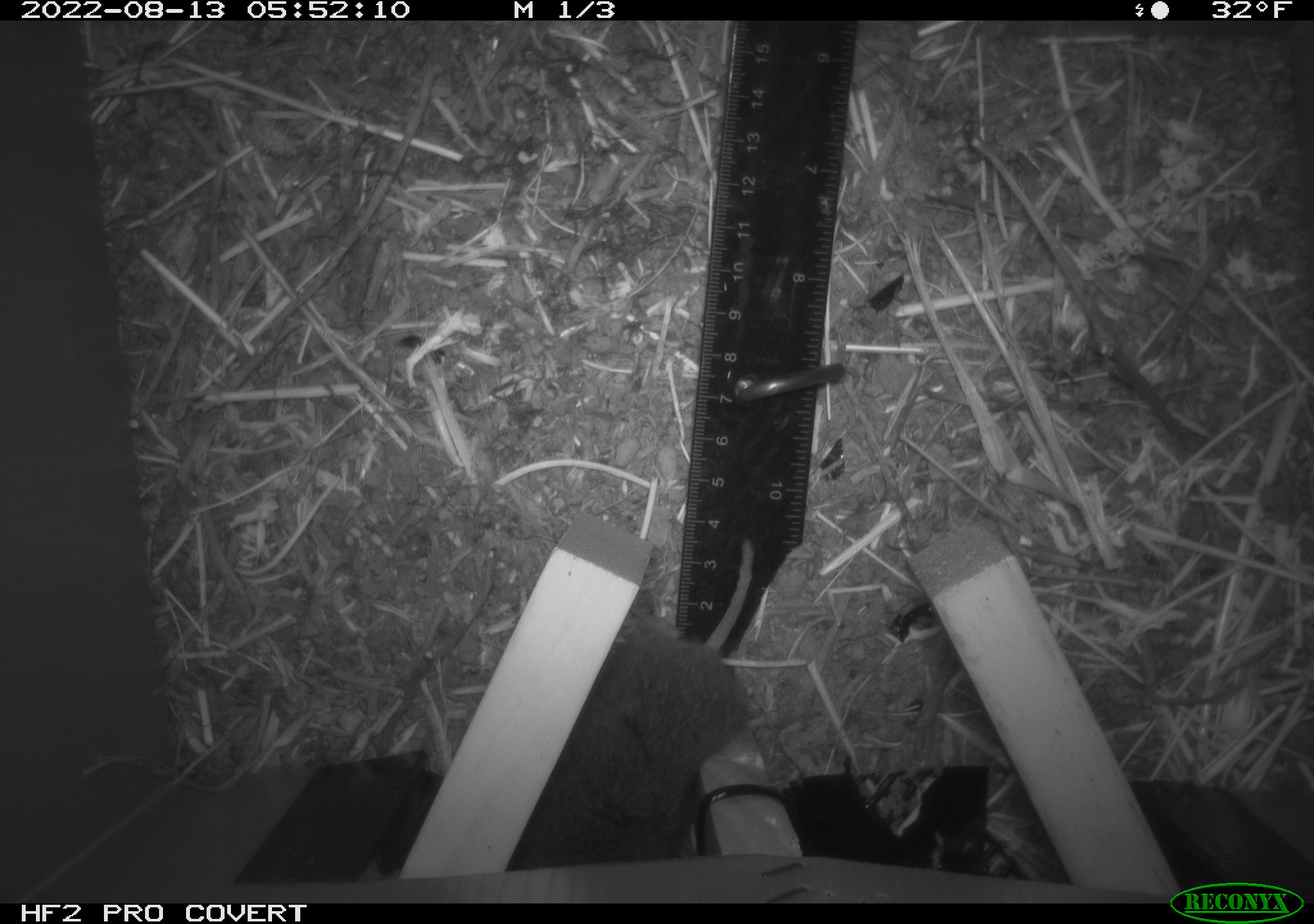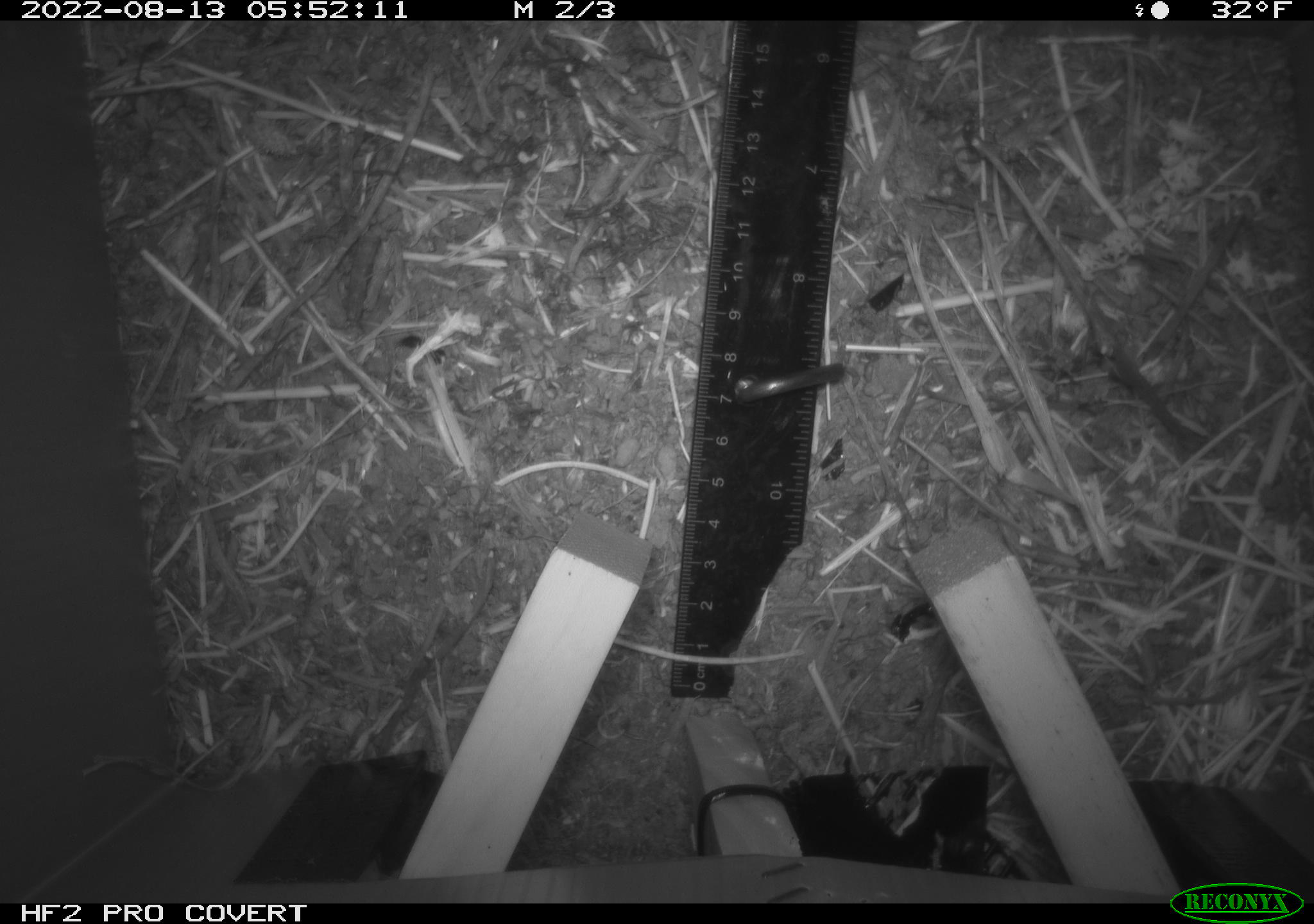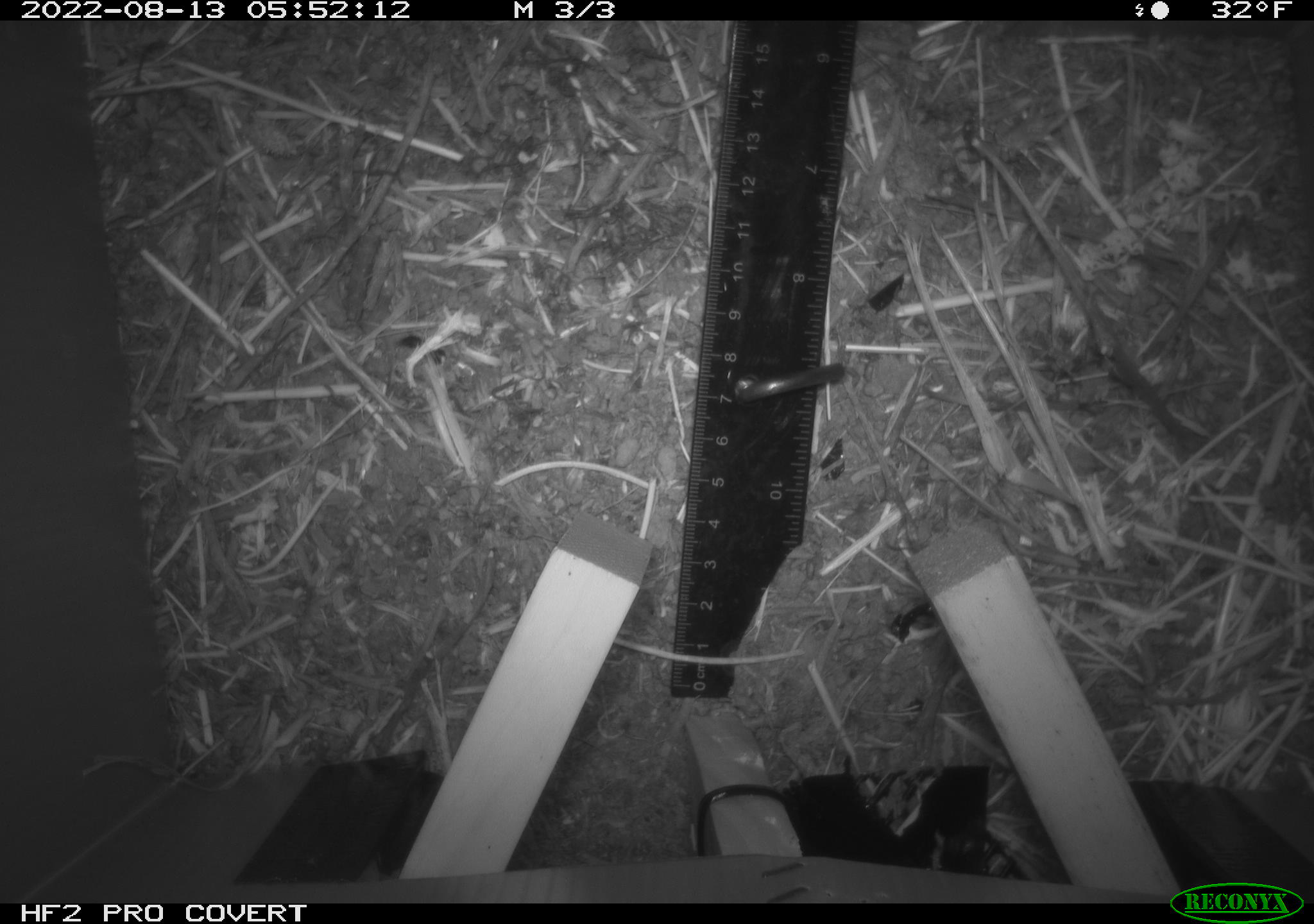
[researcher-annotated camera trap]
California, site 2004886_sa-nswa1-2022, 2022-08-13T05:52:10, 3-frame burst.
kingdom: Animalia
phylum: Chordata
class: Mammalia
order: Rodentia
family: Cricetidae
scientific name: Cricetidae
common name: hamsters, voles, lemmings, and allies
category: cricetidae family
Cricetidae family (hamsters, voles, lemmings, and allies) (Cricetidae).